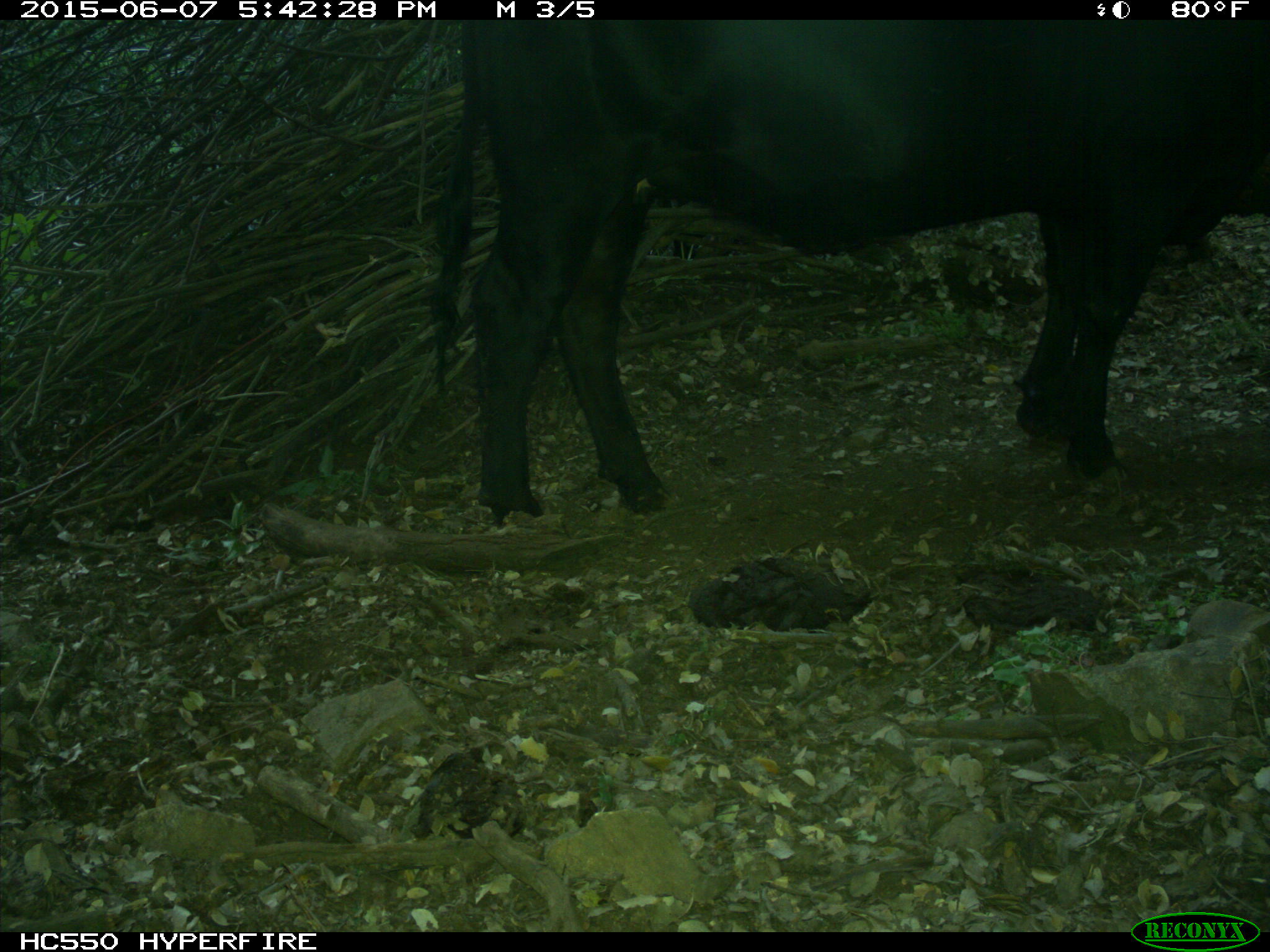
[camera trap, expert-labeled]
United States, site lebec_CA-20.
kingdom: Animalia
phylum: Chordata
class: Mammalia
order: Artiodactyla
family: Bovidae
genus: Bos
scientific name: Bos taurus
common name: domestic cow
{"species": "Bos taurus (domestic cow)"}